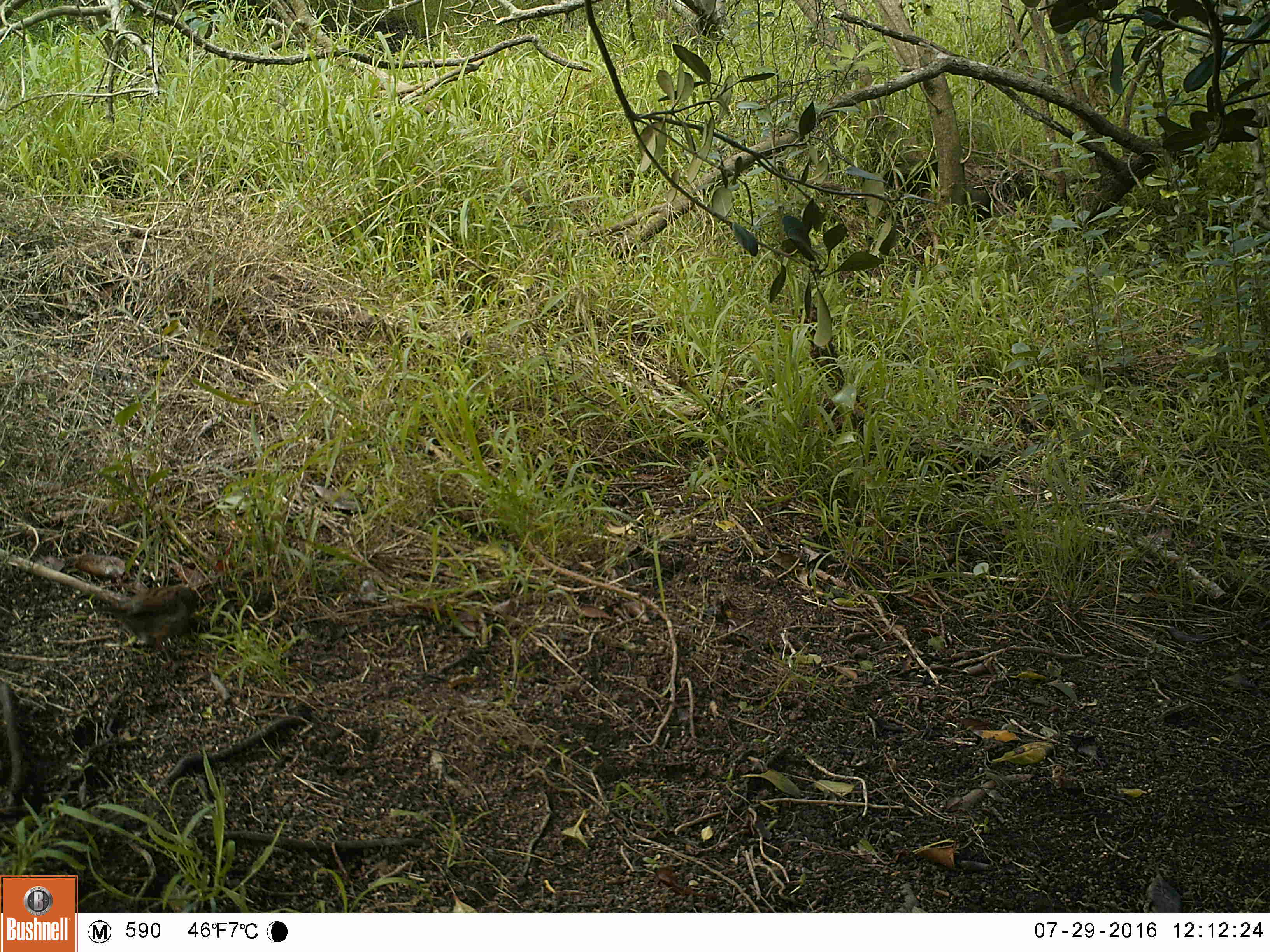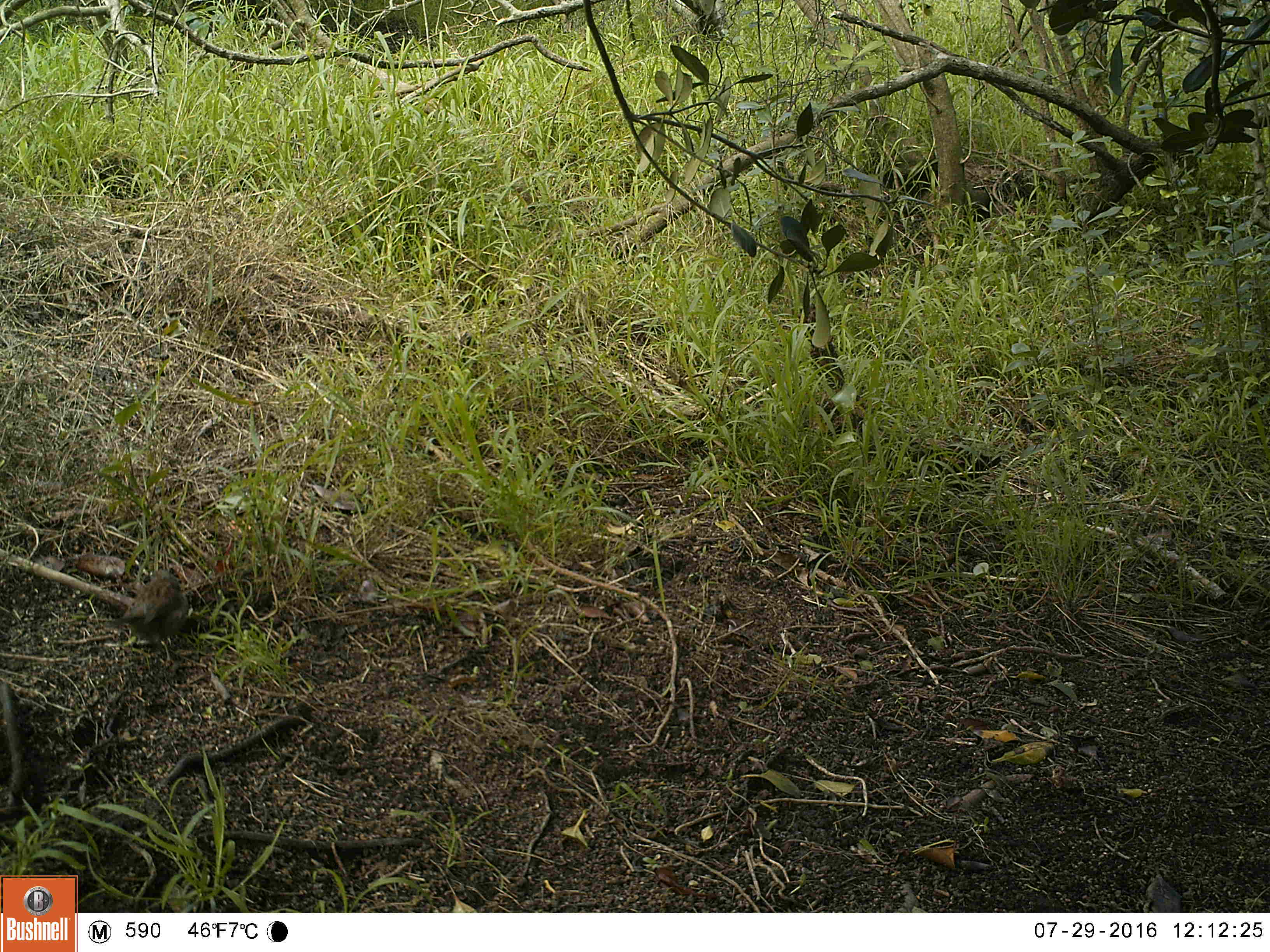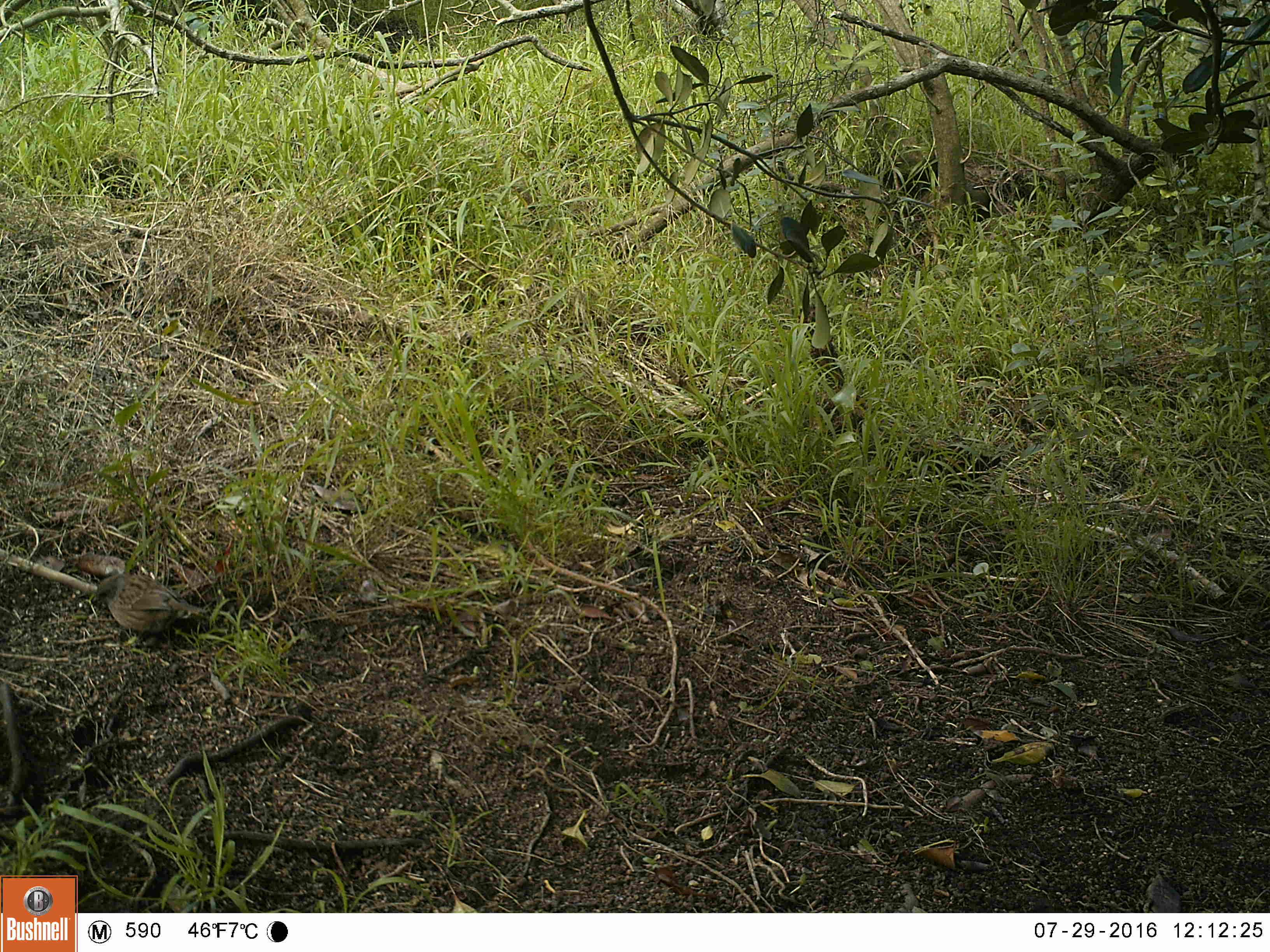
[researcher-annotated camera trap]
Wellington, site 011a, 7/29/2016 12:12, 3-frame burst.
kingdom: Animalia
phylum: Chordata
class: Aves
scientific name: Aves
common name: bird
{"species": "bird (Aves)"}